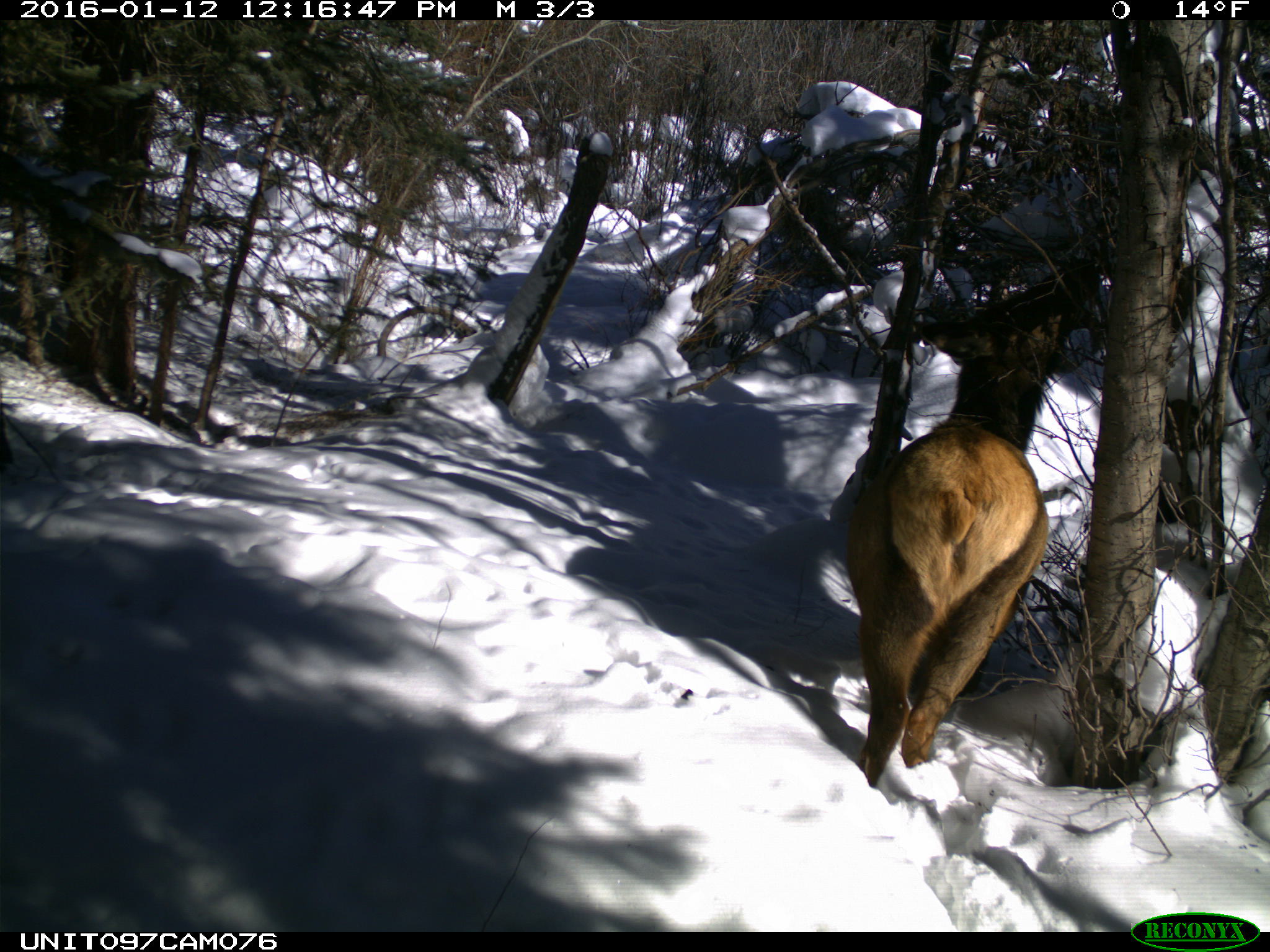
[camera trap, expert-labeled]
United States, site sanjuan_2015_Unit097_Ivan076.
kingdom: Animalia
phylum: Chordata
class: Mammalia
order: Artiodactyla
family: Cervidae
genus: Cervus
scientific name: Cervus elaphus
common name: red deer